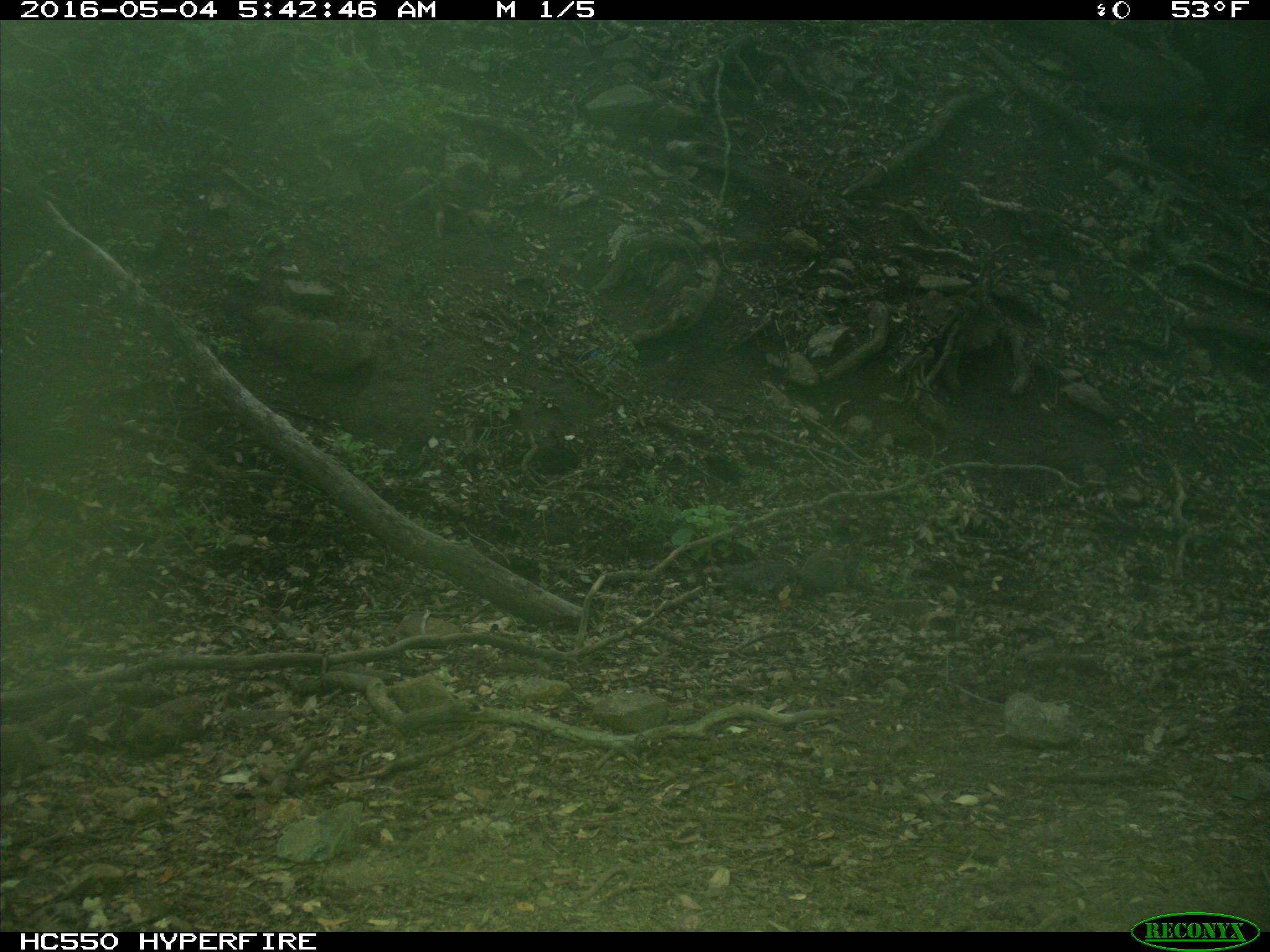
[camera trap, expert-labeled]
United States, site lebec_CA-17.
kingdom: Animalia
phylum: Chordata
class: Mammalia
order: Rodentia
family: Sciuridae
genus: Sciurus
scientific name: Sciurus carolinensis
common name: eastern gray squirrel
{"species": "Sciurus carolinensis (eastern gray squirrel)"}